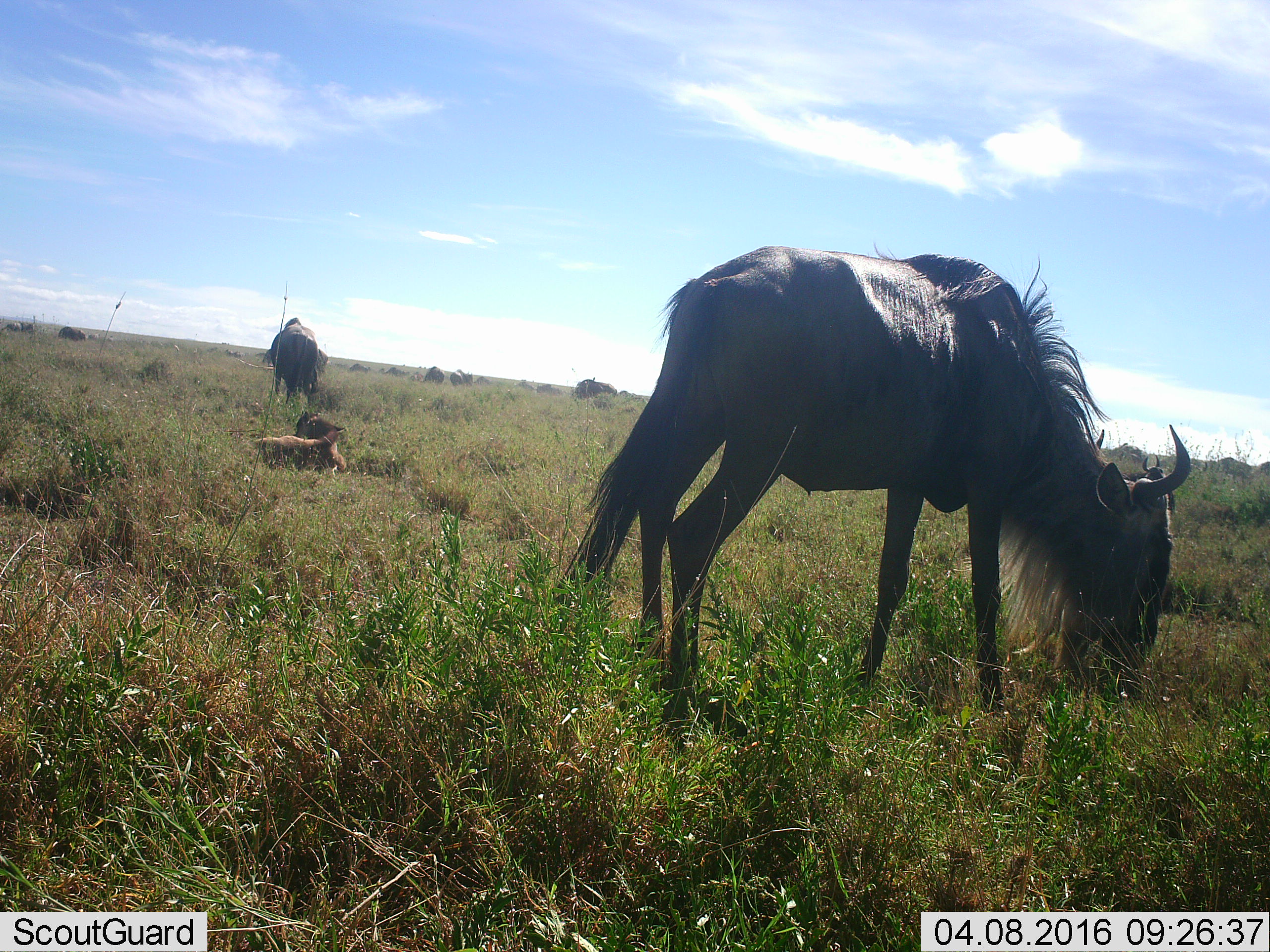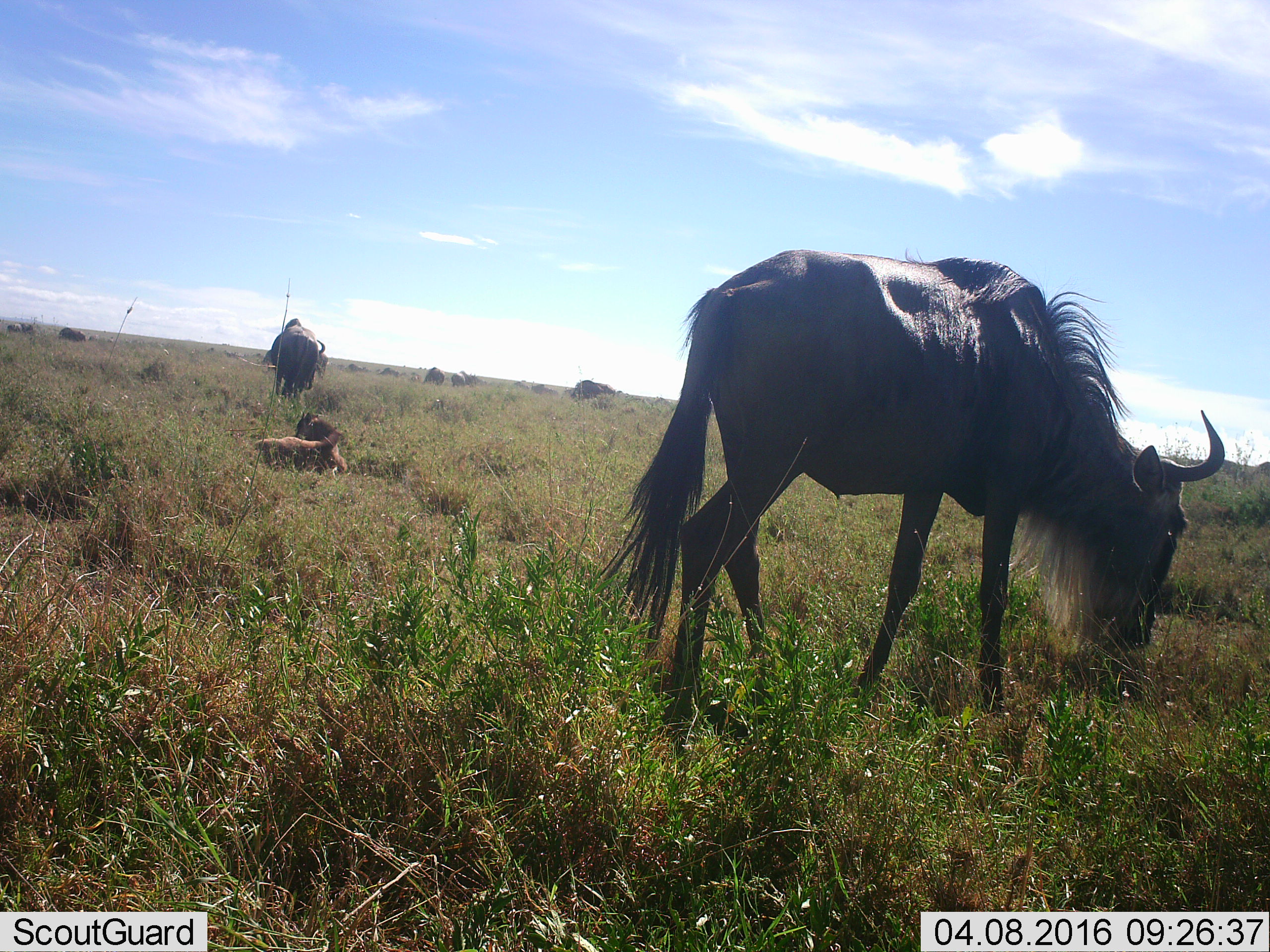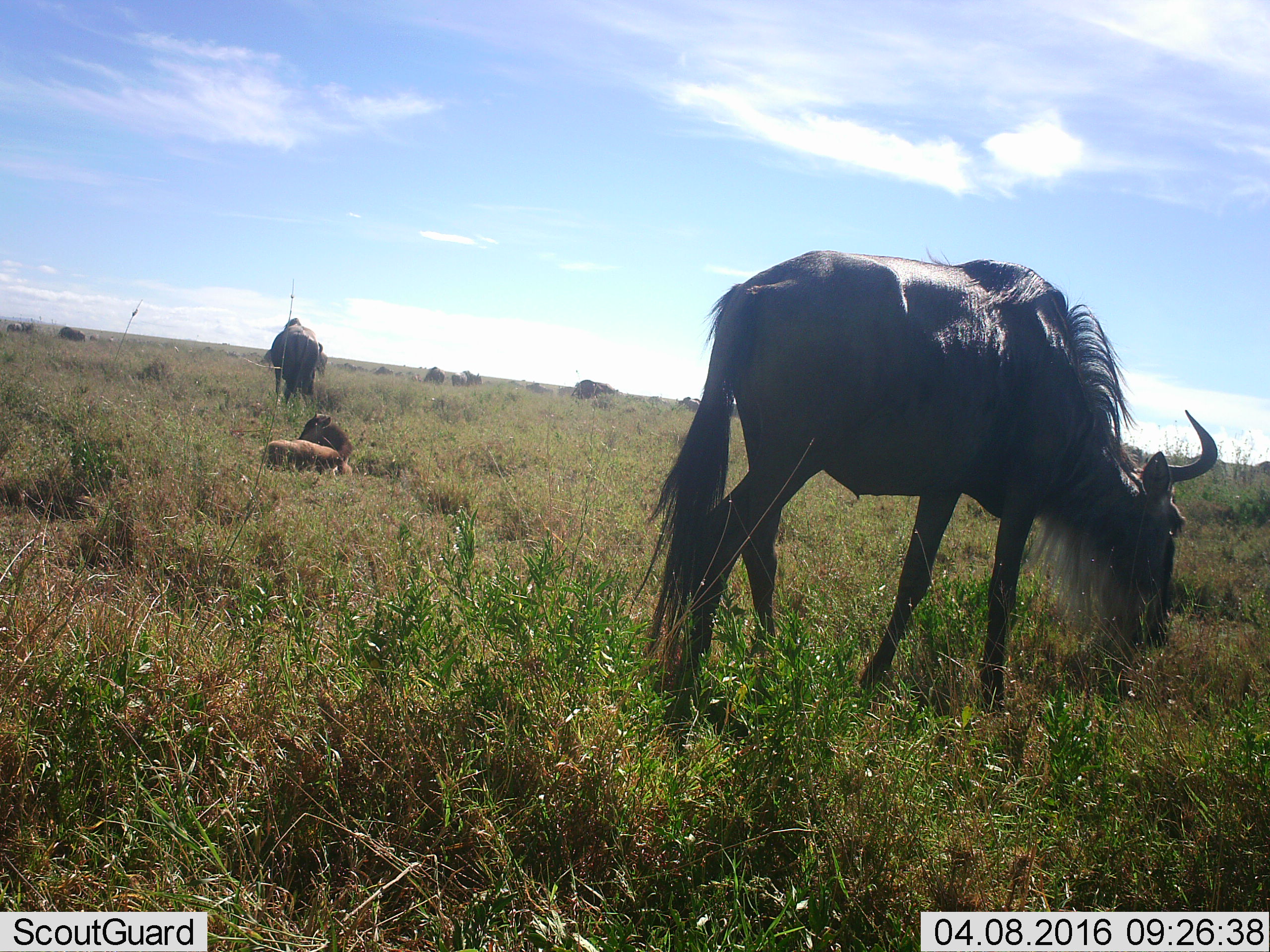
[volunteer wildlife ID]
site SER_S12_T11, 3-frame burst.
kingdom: Animalia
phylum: Chordata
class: Mammalia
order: Artiodactyla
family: Bovidae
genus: Connochaetes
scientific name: Connochaetes taurinus taurinus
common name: blue wildebeest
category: wildebeestblue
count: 11-50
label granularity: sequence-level